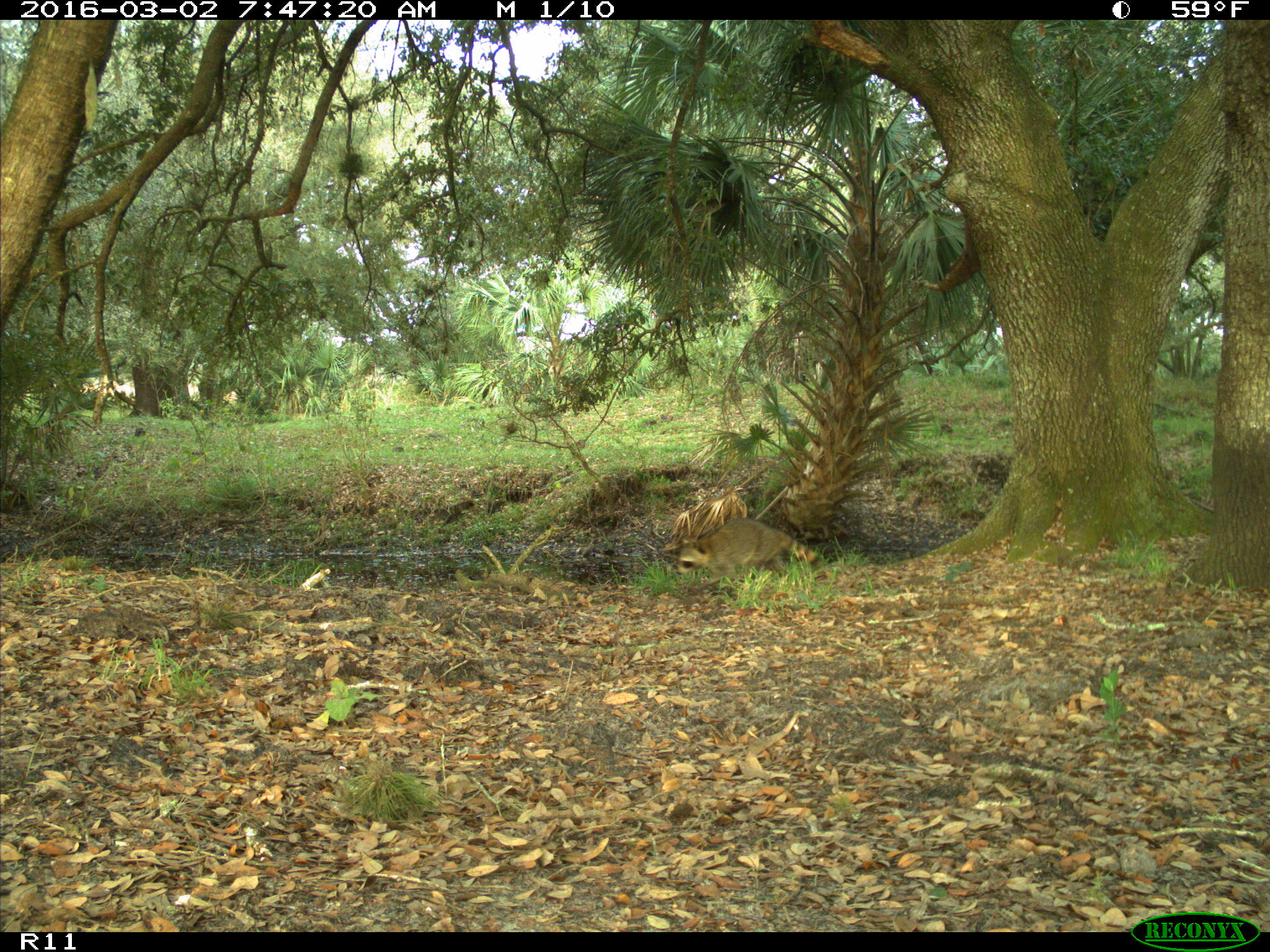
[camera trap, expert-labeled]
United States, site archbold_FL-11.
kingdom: Animalia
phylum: Chordata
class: Mammalia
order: Carnivora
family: Procyonidae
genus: Procyon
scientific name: Procyon lotor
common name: common raccoon